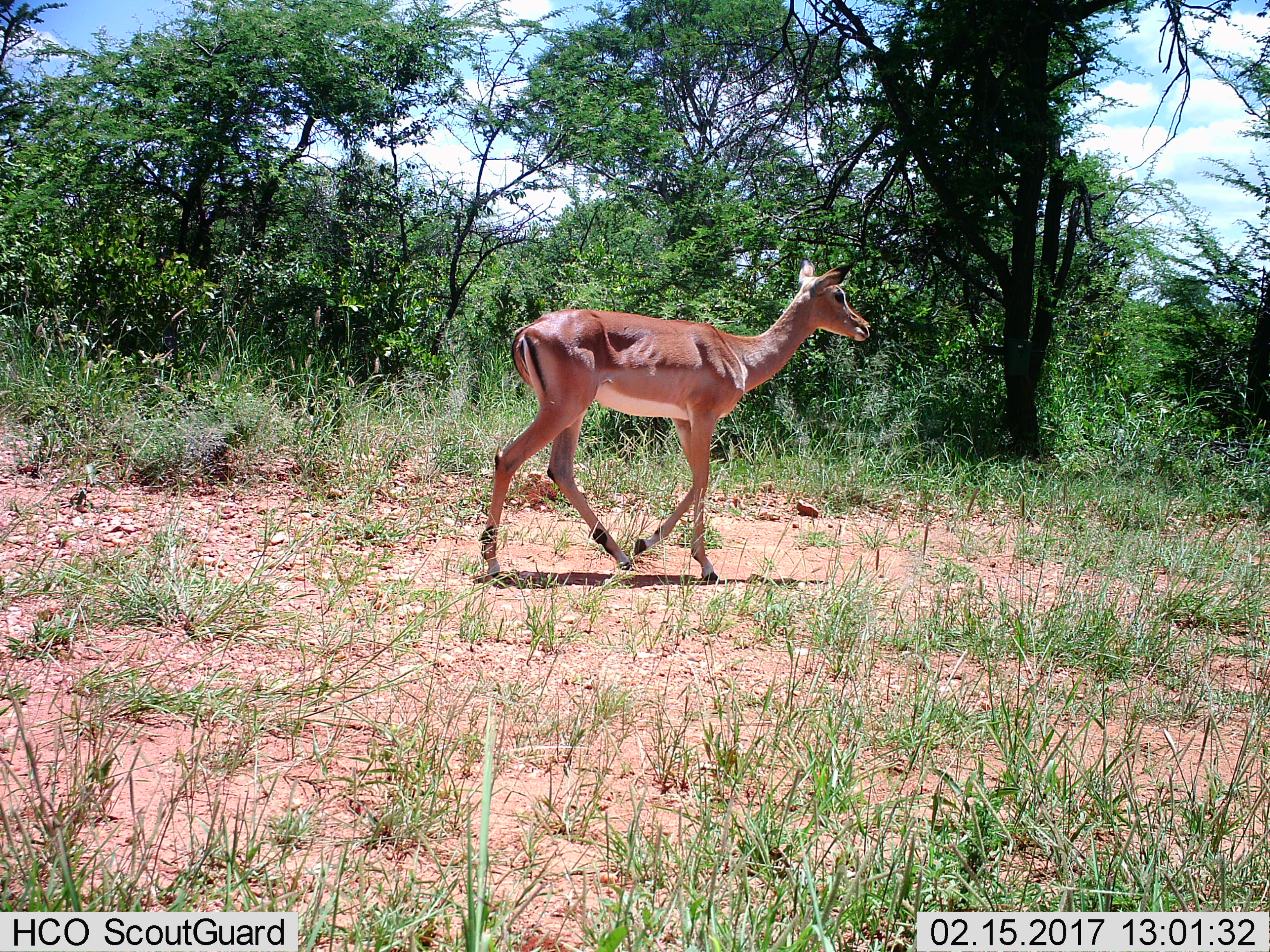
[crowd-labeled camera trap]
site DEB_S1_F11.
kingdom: Animalia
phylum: Chordata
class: Mammalia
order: Artiodactyla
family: Bovidae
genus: Aepyceros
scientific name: Aepyceros melampus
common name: impala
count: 1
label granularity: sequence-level